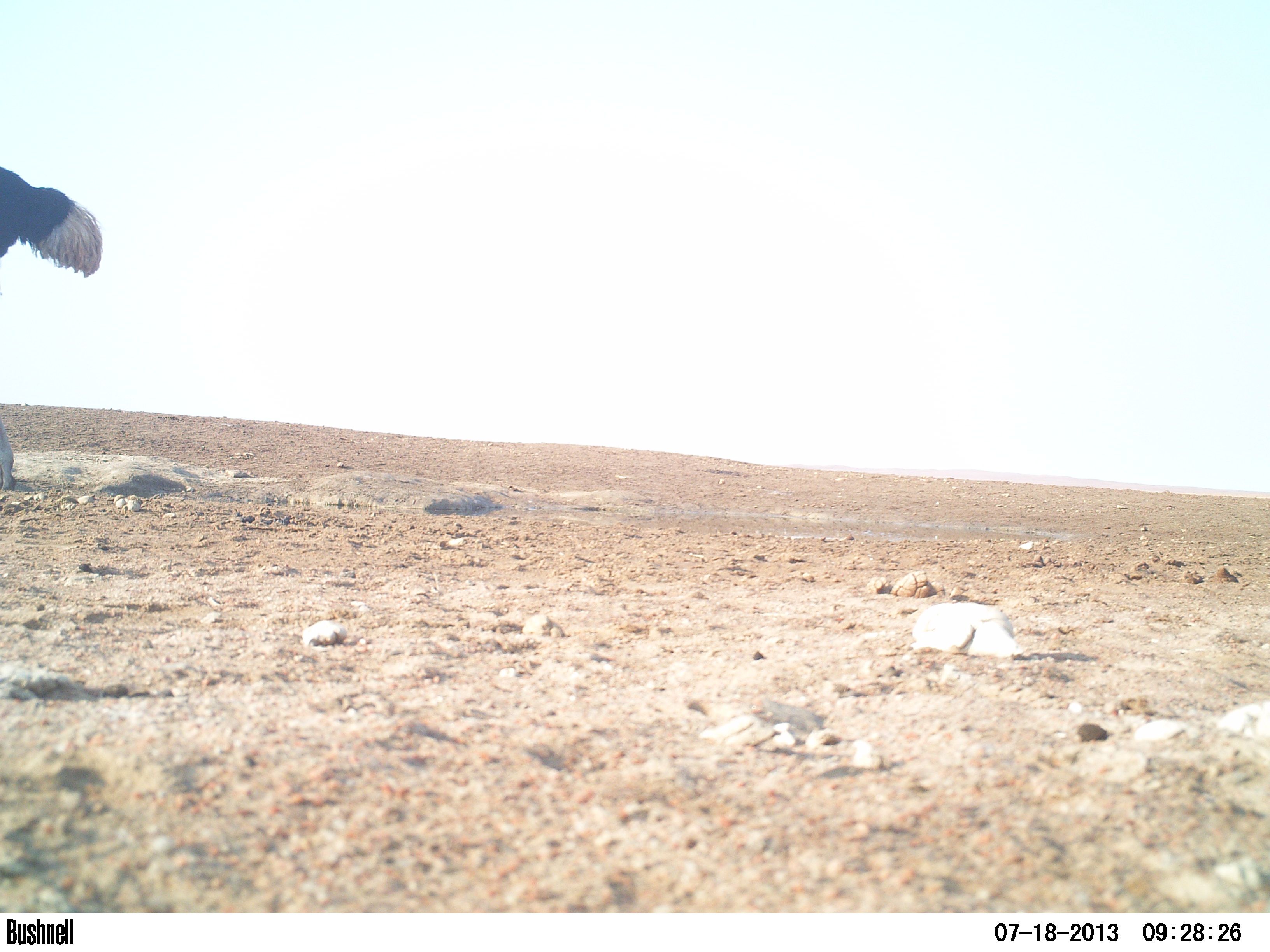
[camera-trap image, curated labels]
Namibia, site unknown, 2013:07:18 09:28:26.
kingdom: Animalia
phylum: Chordata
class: Aves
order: Struthioniformes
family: Struthionidae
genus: Struthio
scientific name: Struthio camelus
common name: common ostrich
Struthio camelus (common ostrich).